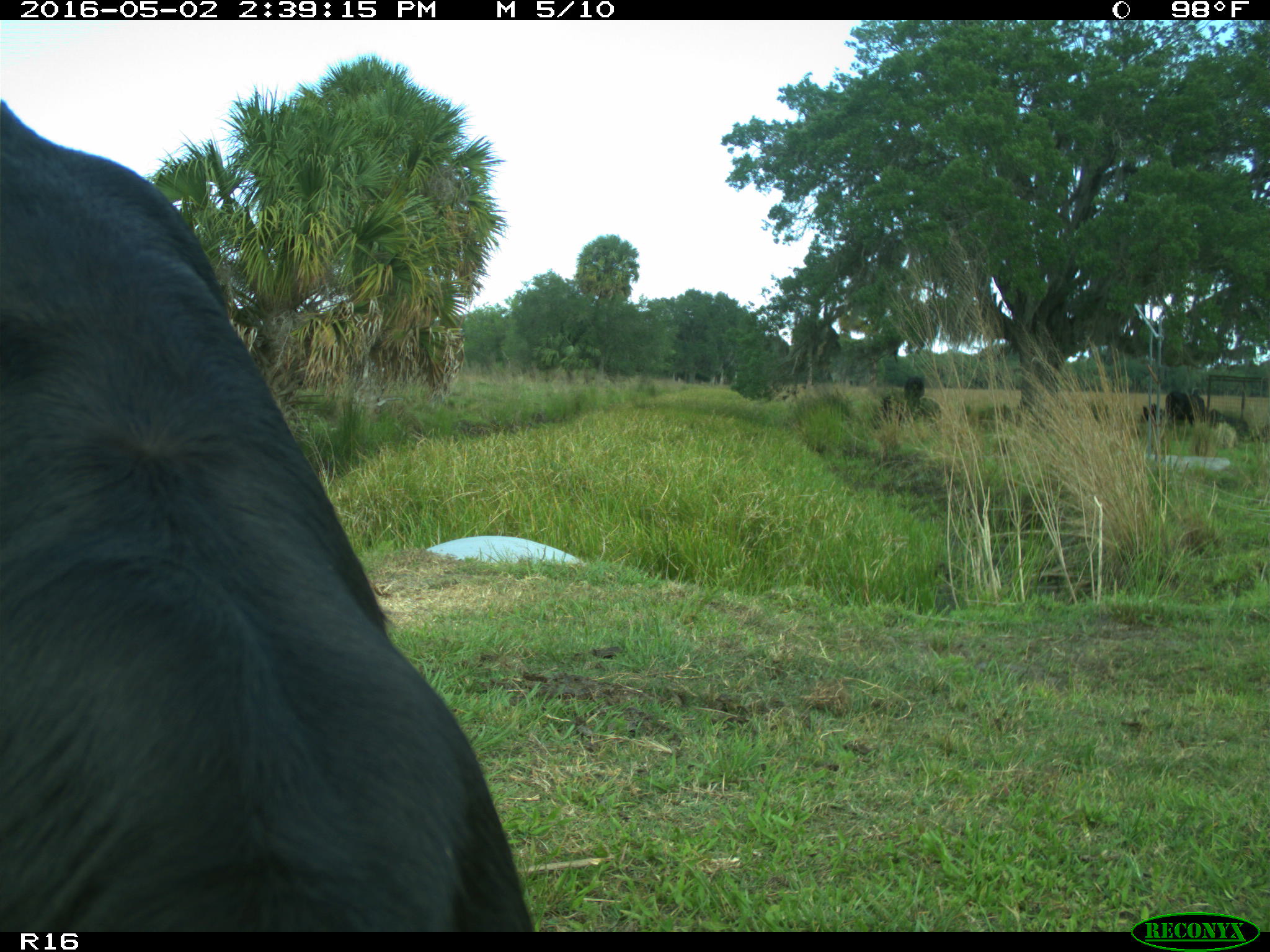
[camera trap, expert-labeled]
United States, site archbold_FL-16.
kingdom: Animalia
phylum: Chordata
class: Mammalia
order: Artiodactyla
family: Bovidae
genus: Bos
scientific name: Bos taurus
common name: domestic cow